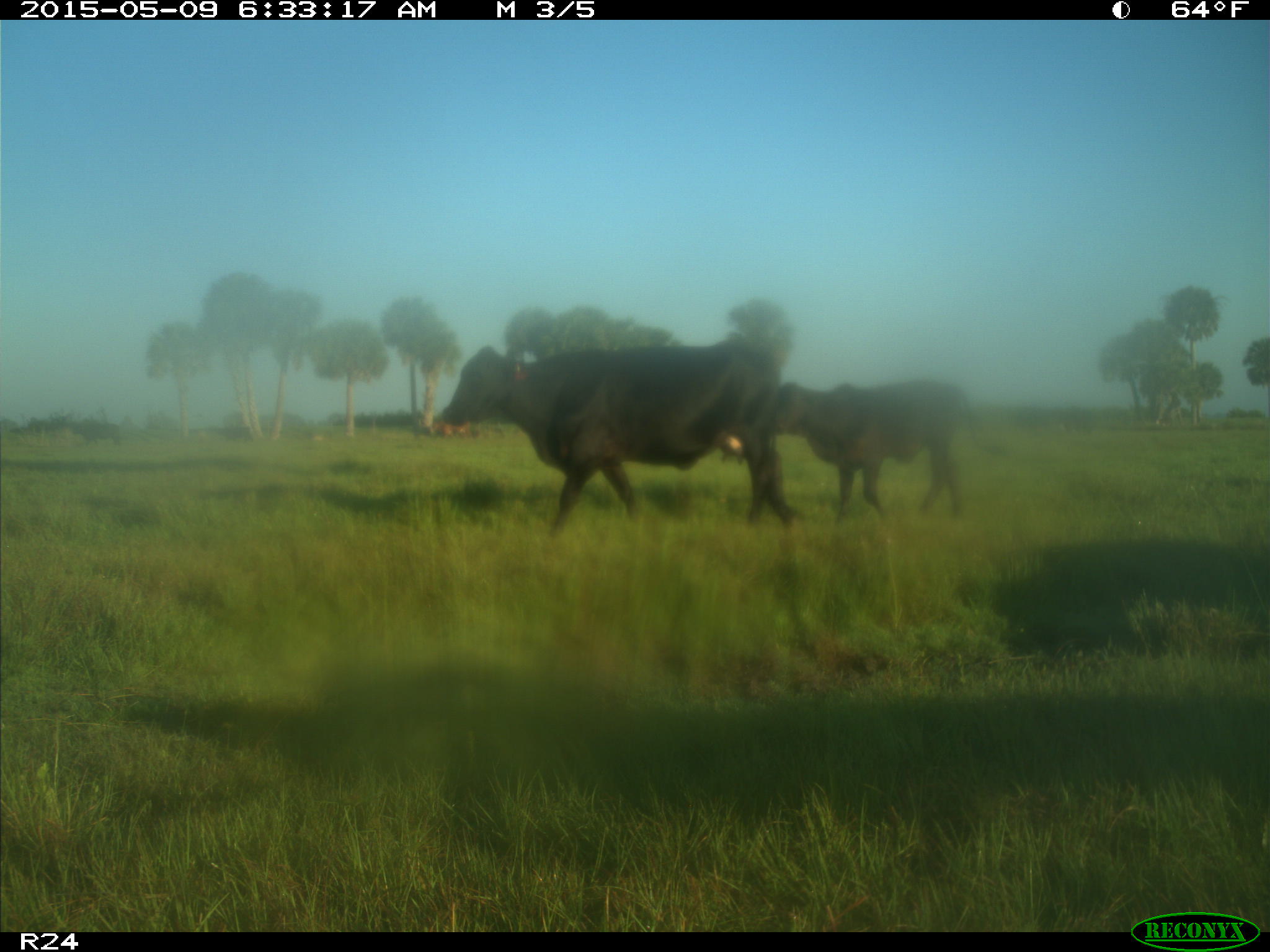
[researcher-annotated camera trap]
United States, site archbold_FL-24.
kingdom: Animalia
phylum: Chordata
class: Mammalia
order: Artiodactyla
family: Bovidae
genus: Bos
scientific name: Bos taurus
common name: domestic cow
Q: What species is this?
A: Bos taurus (domestic cow).